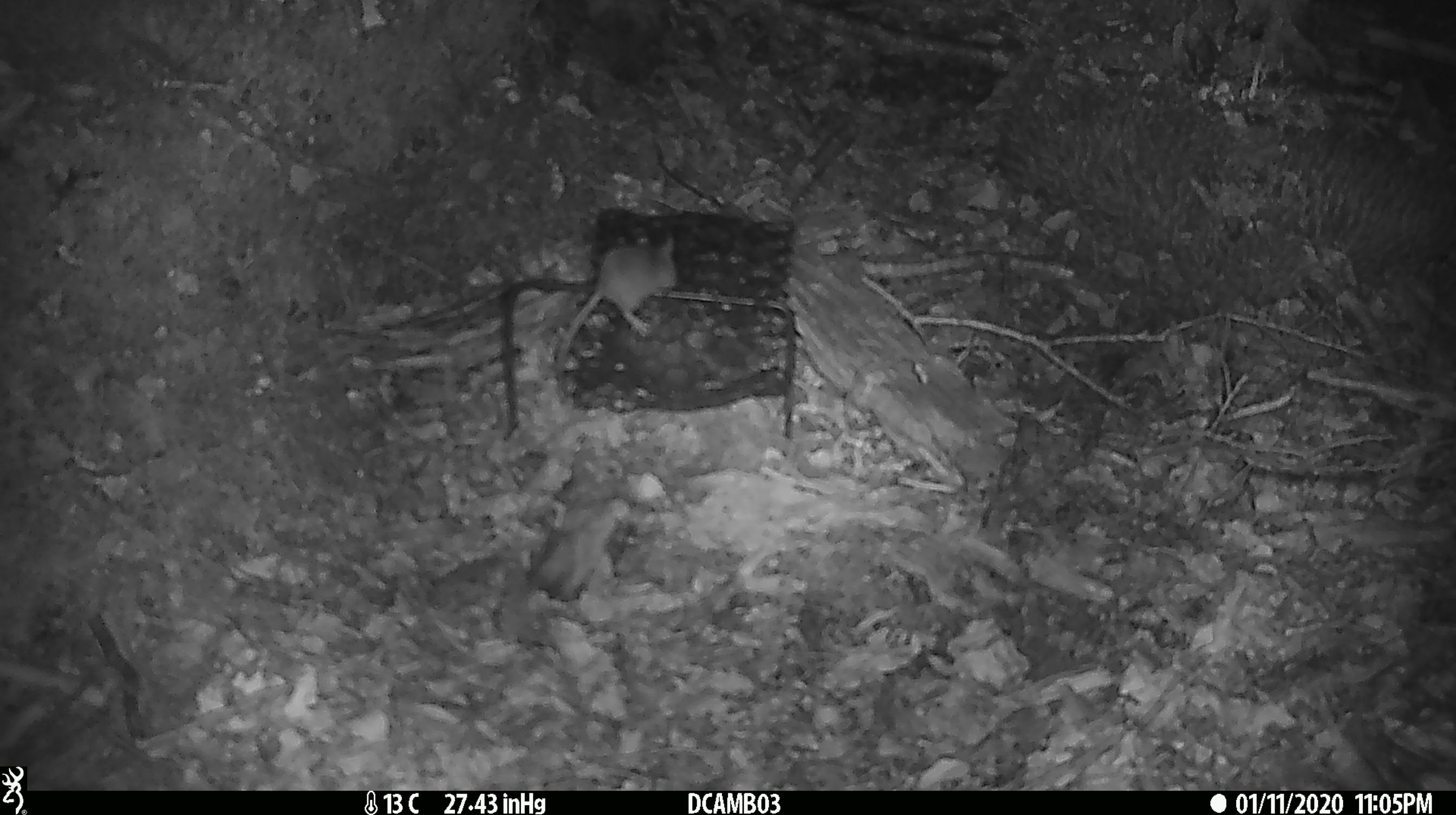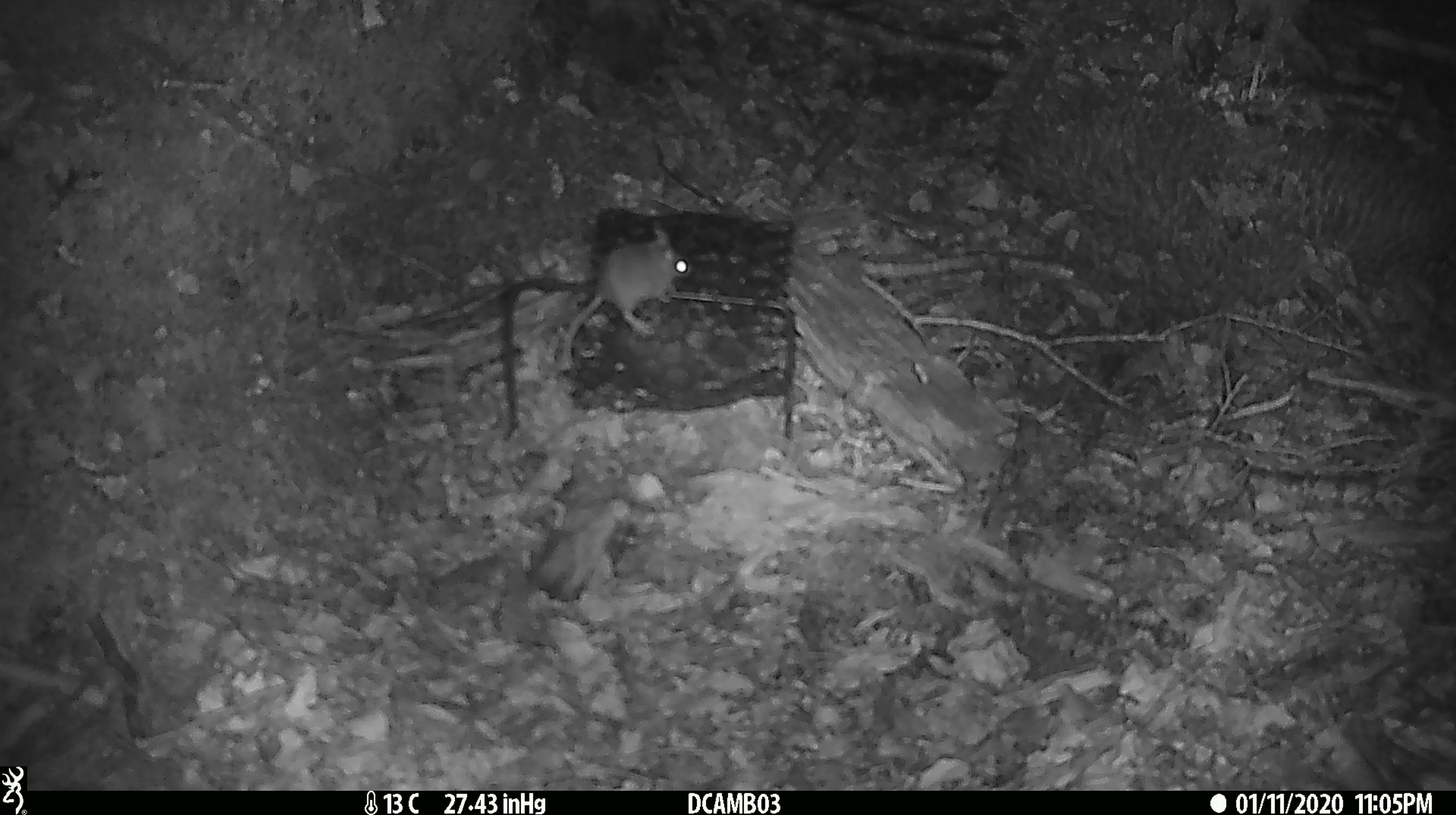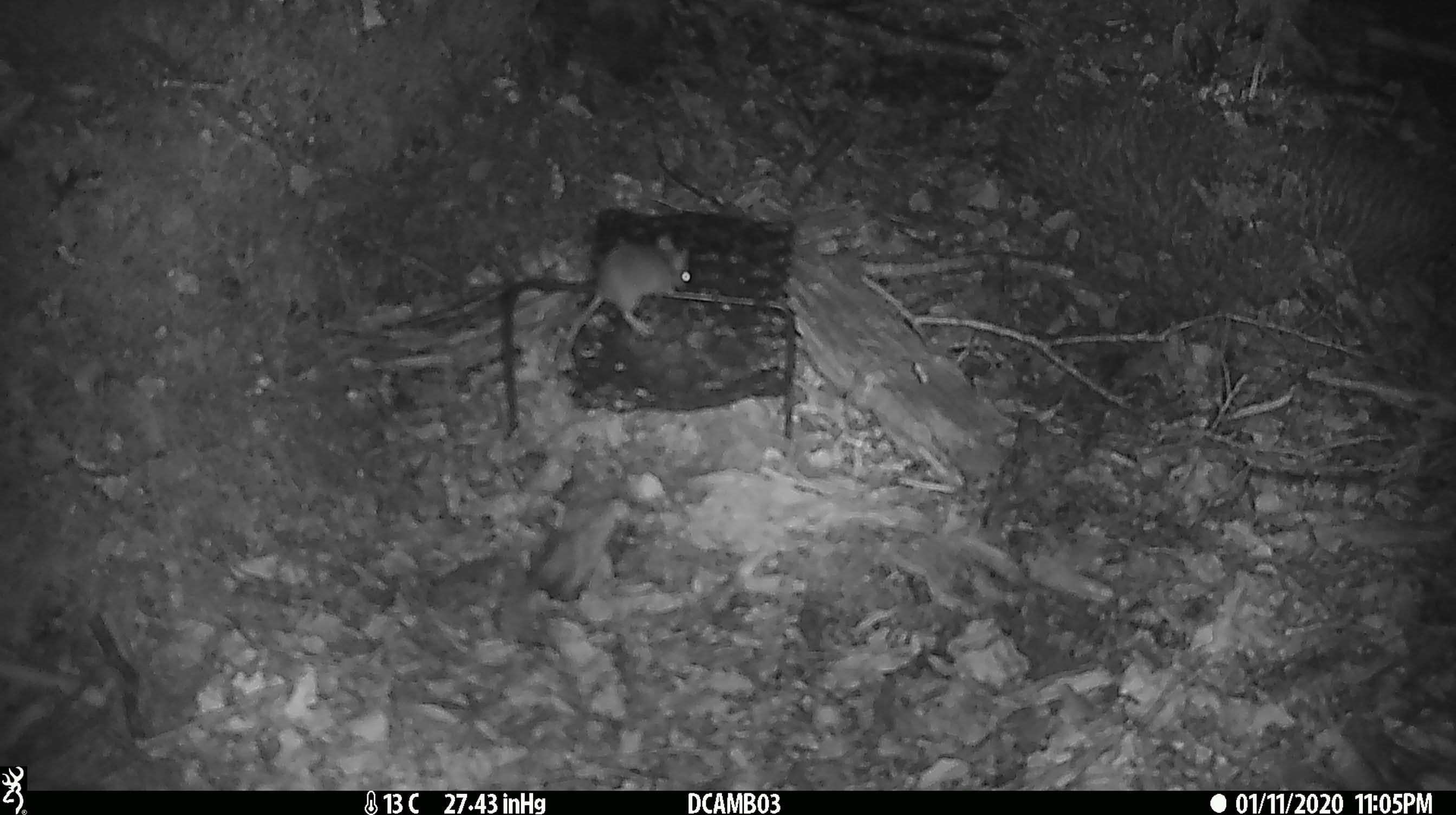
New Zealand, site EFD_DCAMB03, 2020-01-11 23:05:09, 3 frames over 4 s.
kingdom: Animalia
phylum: Chordata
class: Mammalia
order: Rodentia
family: Muridae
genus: Mus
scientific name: Mus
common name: mouse